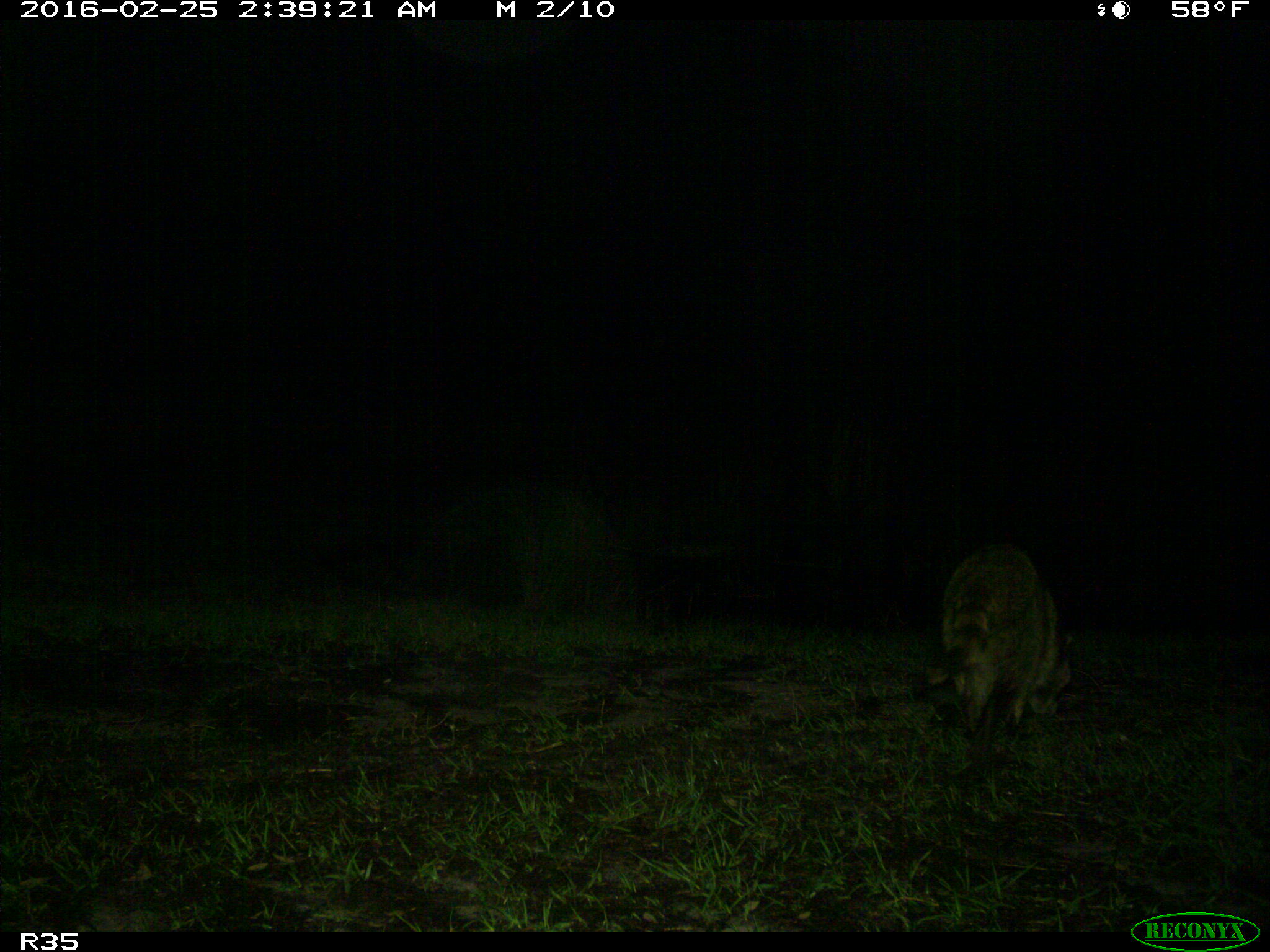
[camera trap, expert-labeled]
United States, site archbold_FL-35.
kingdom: Animalia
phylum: Chordata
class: Mammalia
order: Carnivora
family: Procyonidae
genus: Procyon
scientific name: Procyon lotor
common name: common raccoon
Procyon lotor (common raccoon).